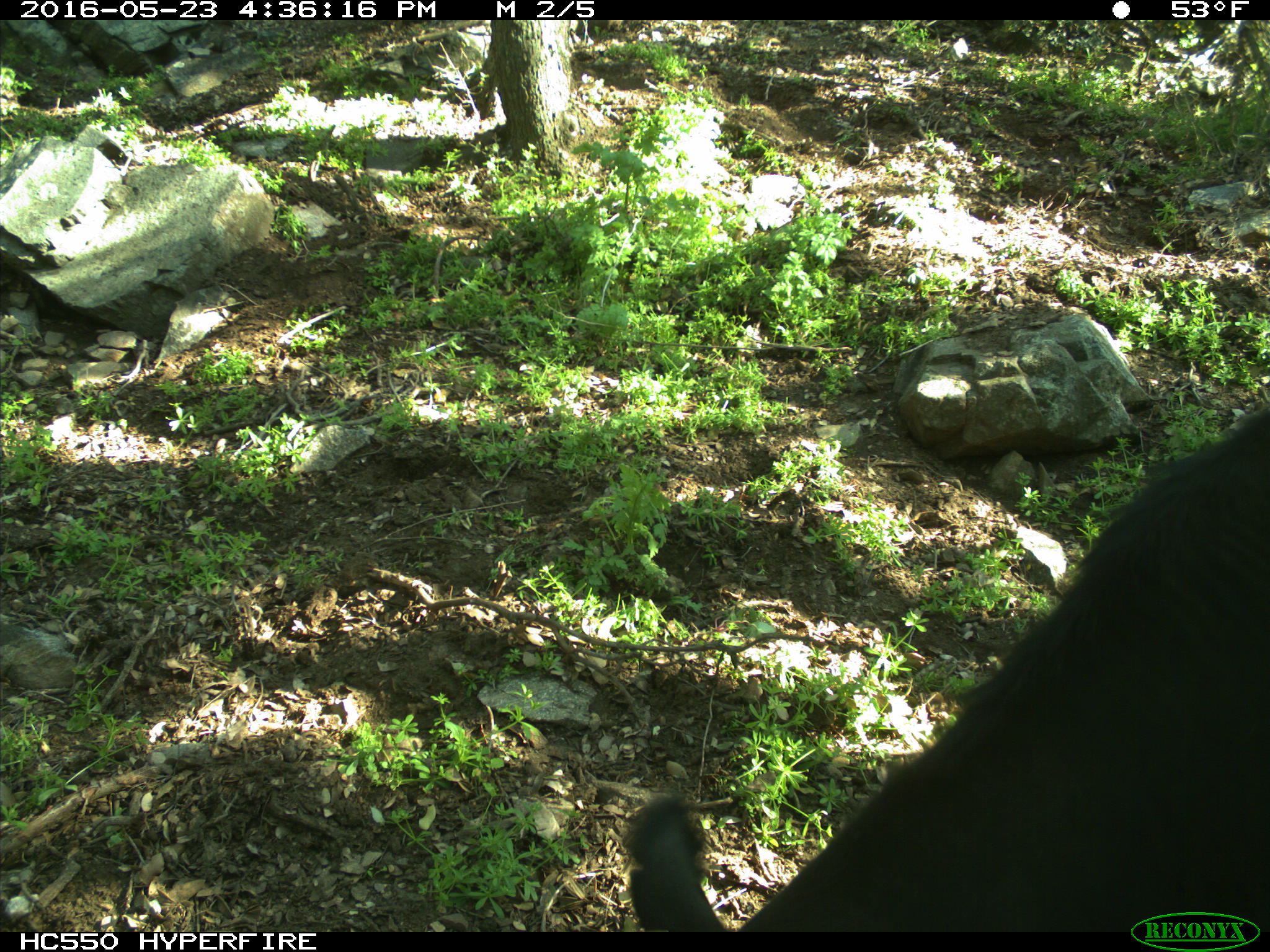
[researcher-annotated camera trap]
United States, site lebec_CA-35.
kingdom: Animalia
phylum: Chordata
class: Mammalia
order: Artiodactyla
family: Bovidae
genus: Bos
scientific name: Bos taurus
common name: domestic cow